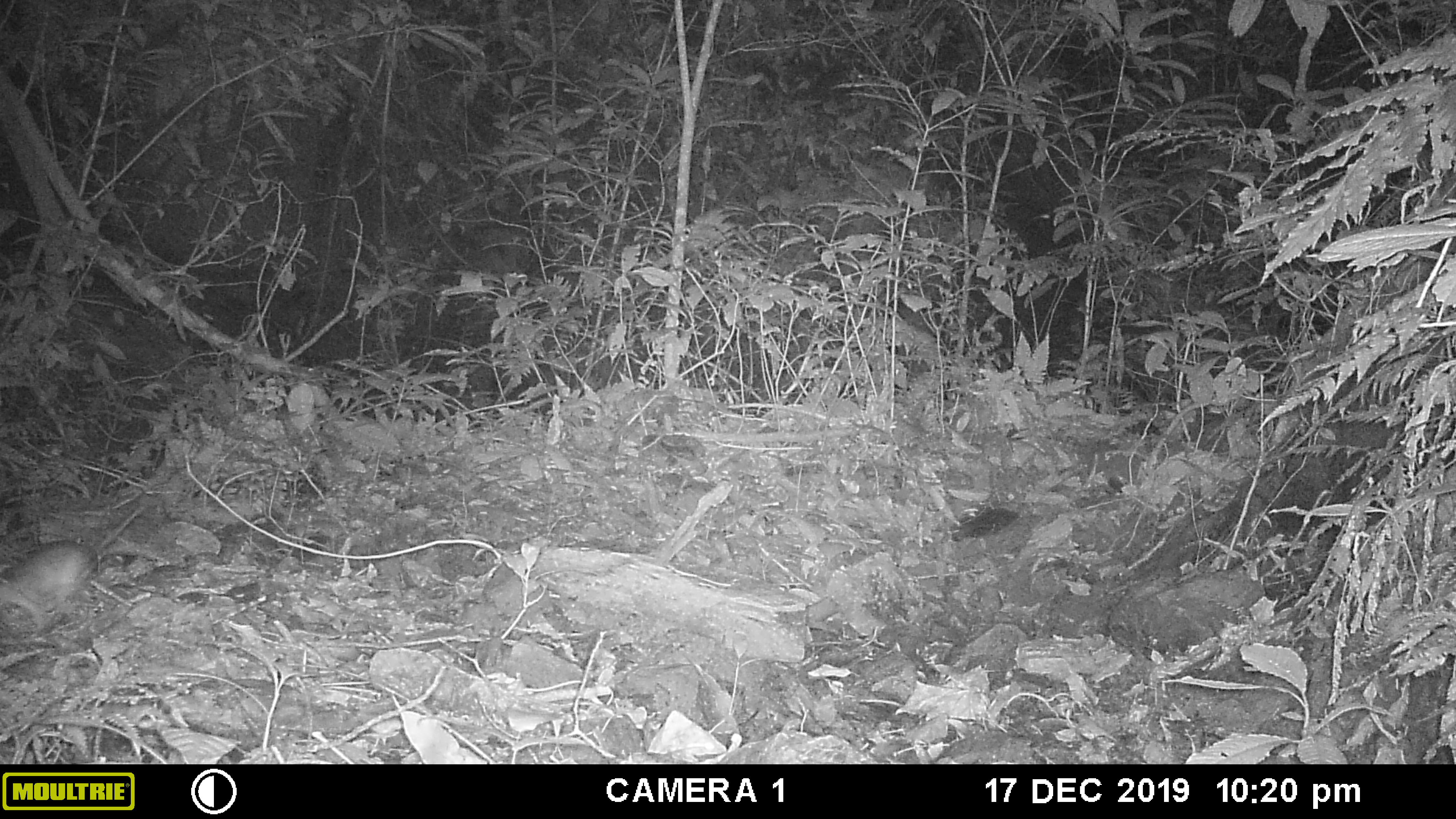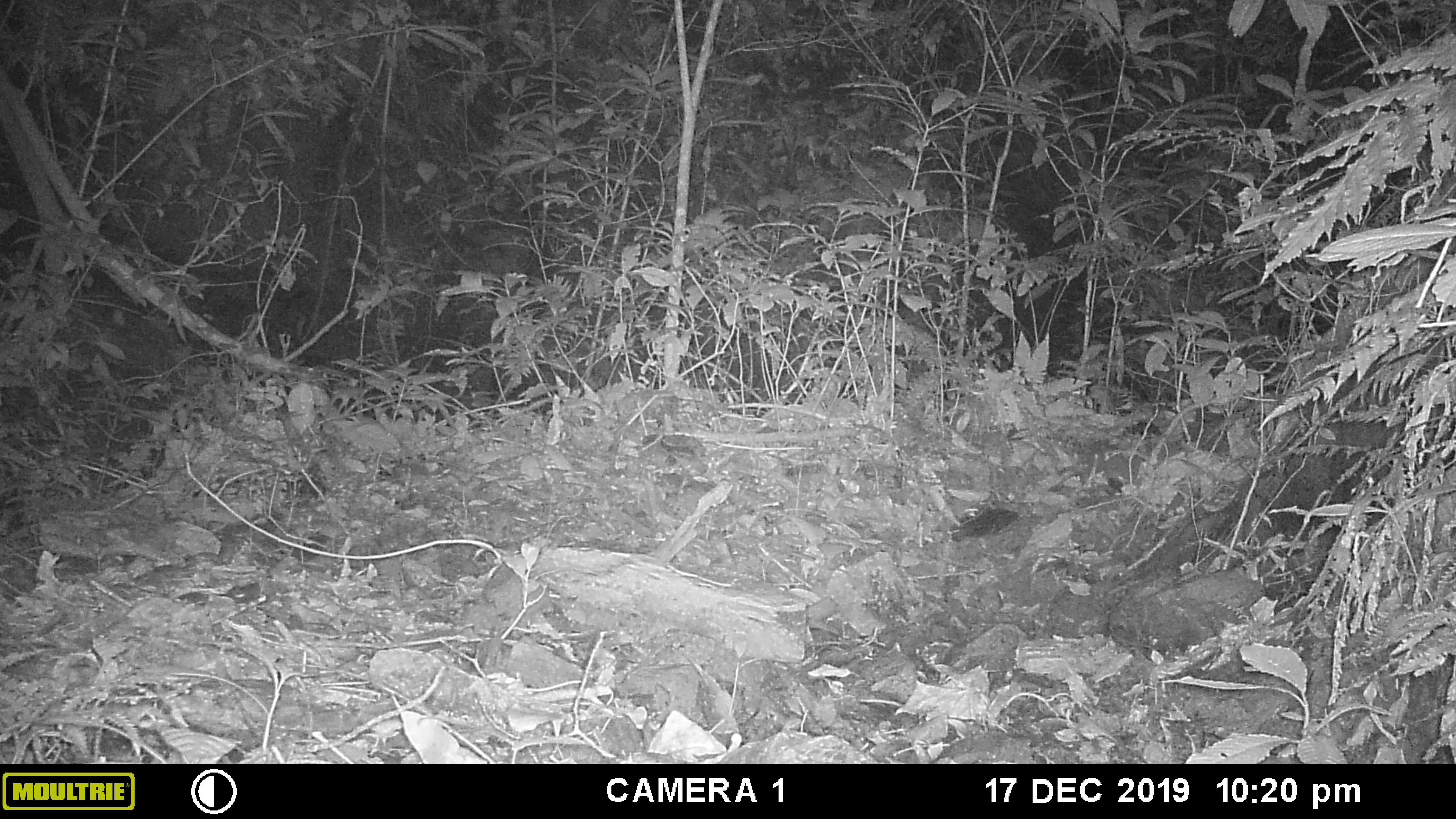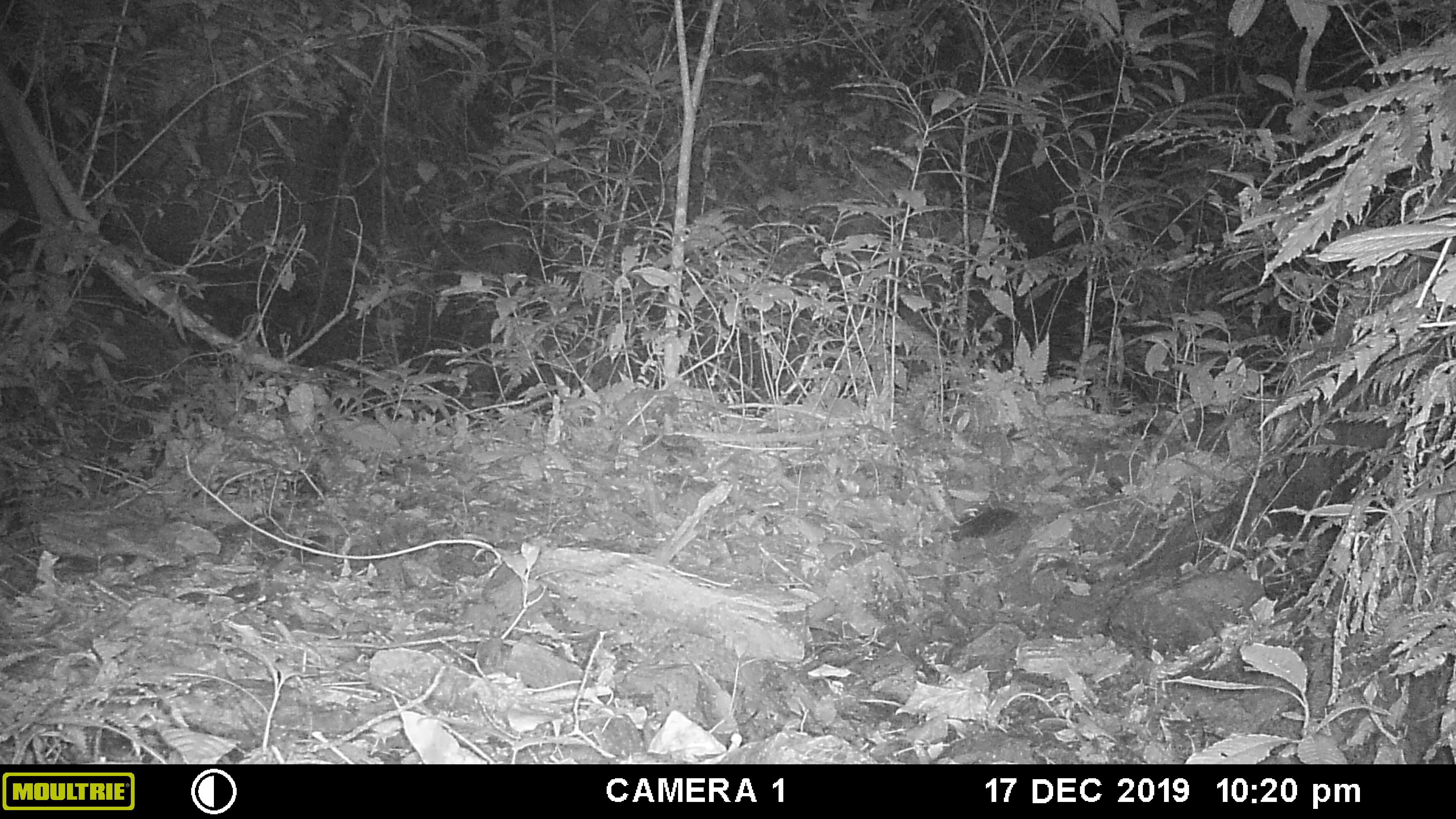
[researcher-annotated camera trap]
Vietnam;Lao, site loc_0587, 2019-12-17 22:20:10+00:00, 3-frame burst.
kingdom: Animalia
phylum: Chordata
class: Mammalia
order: Rodentia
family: Muridae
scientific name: Muridae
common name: old-world mice and rats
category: unidentified murid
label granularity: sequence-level